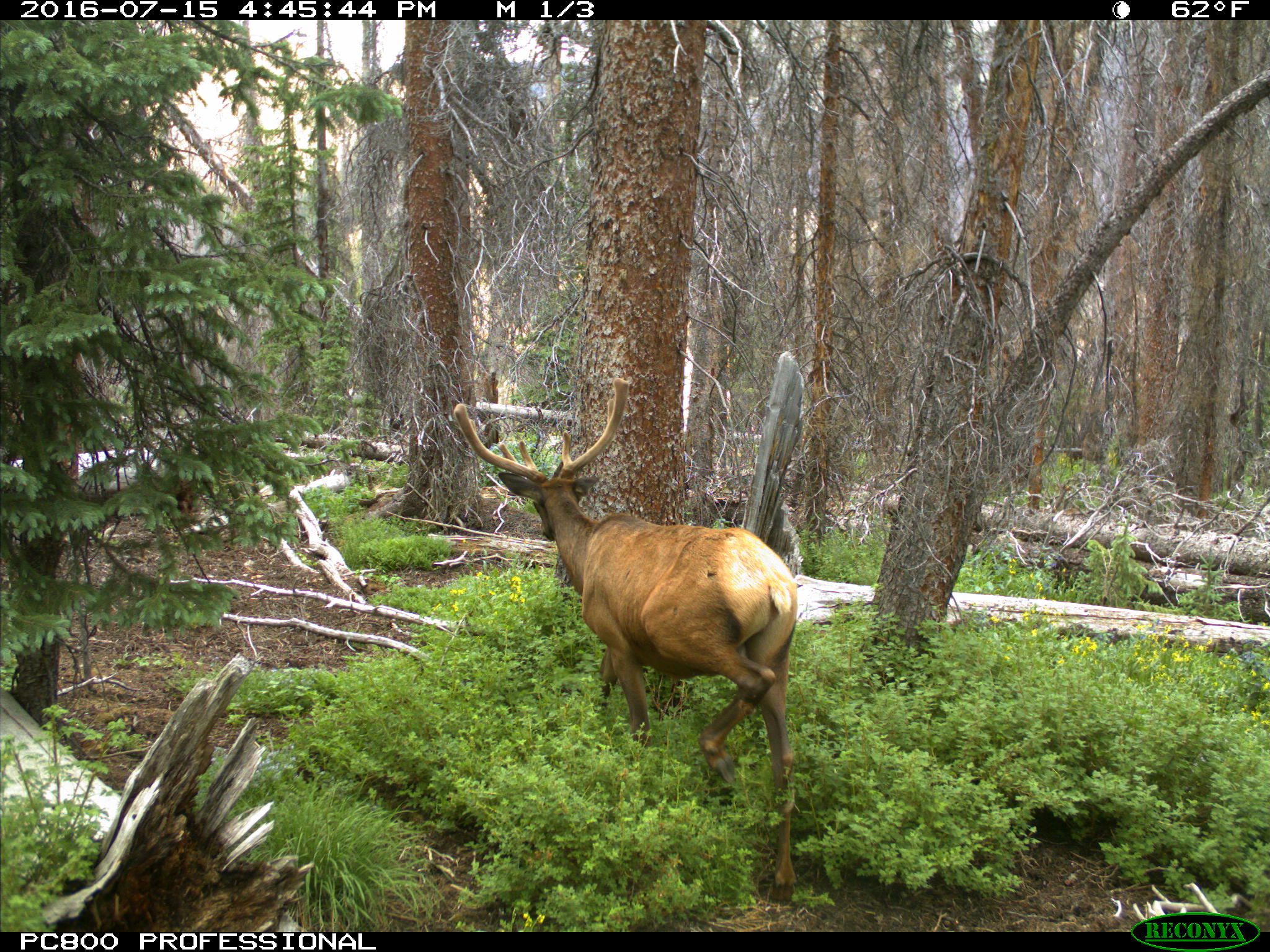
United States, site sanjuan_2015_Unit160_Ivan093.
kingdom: Animalia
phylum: Chordata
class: Mammalia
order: Artiodactyla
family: Cervidae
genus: Cervus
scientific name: Cervus elaphus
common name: red deer